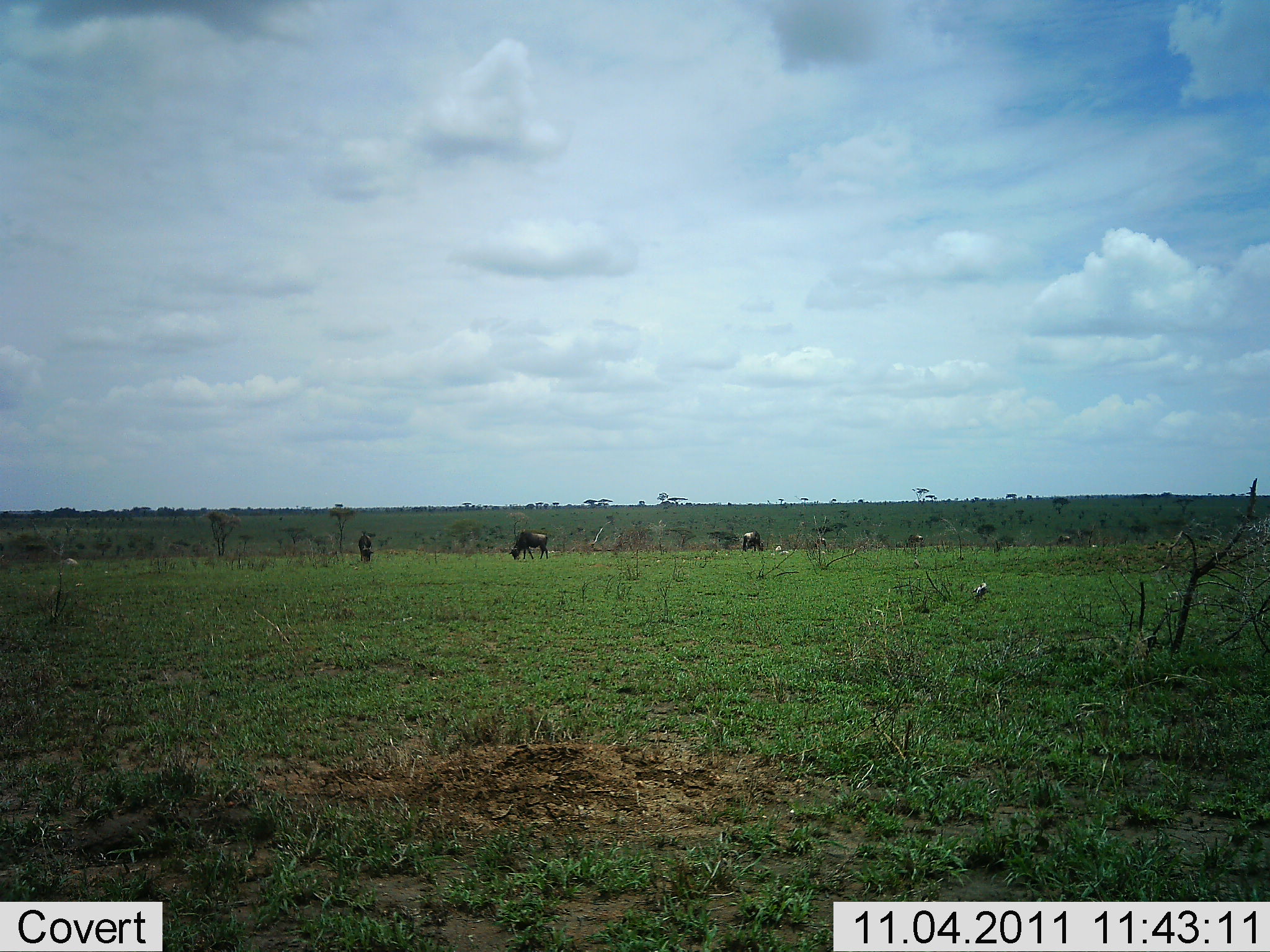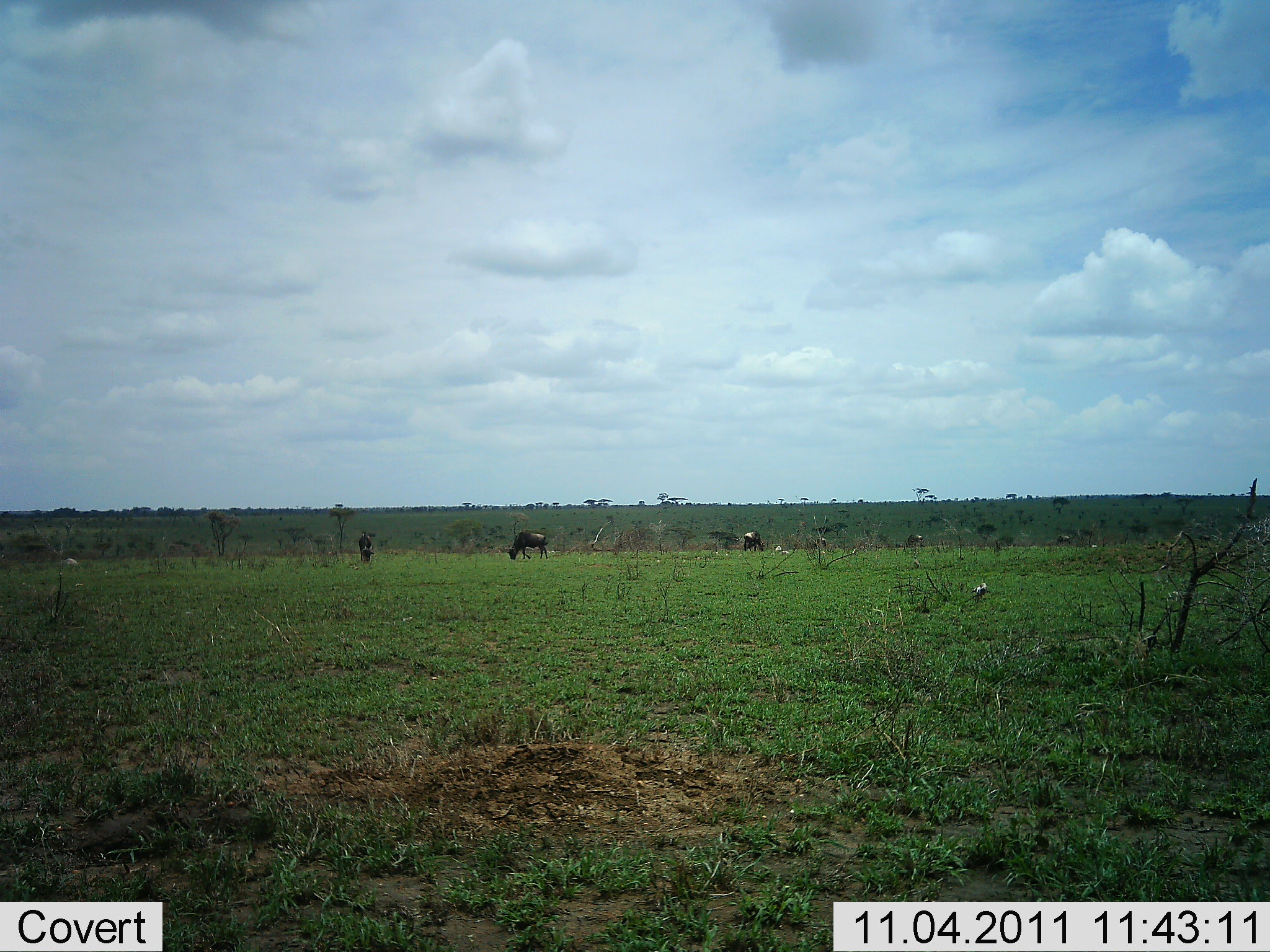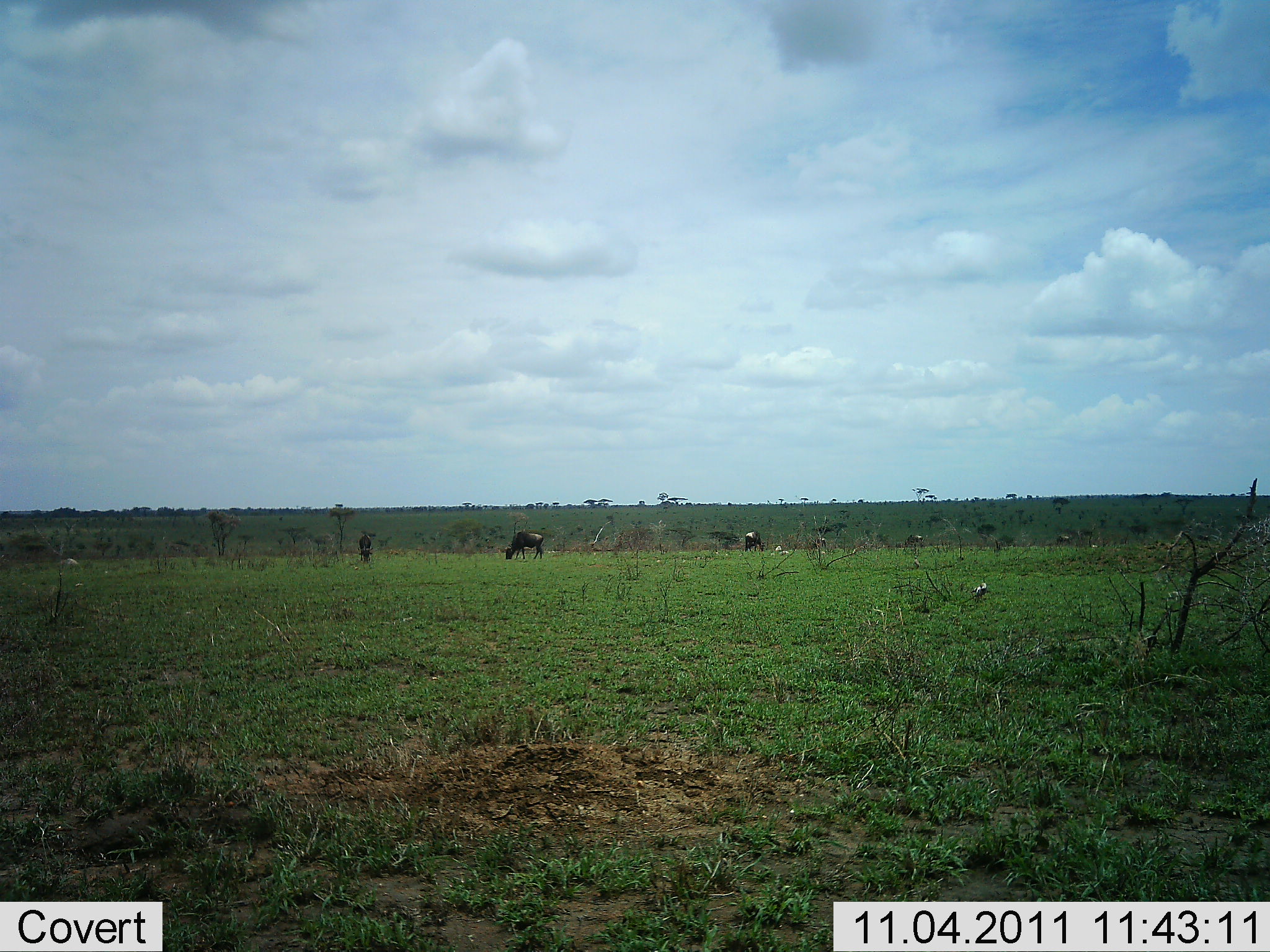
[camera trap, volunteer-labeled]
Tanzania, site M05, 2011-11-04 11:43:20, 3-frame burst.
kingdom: Animalia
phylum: Chordata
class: Mammalia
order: Artiodactyla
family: Bovidae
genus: Connochaetes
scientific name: Connochaetes taurinus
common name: blue wildebeest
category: wildebeest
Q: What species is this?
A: Wildebeest (blue wildebeest) (Connochaetes taurinus).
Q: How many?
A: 3.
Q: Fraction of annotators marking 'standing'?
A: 62%.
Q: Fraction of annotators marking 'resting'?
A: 0%.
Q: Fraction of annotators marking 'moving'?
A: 8%.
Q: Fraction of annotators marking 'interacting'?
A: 0%.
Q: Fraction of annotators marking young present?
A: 0%.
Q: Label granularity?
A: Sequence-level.